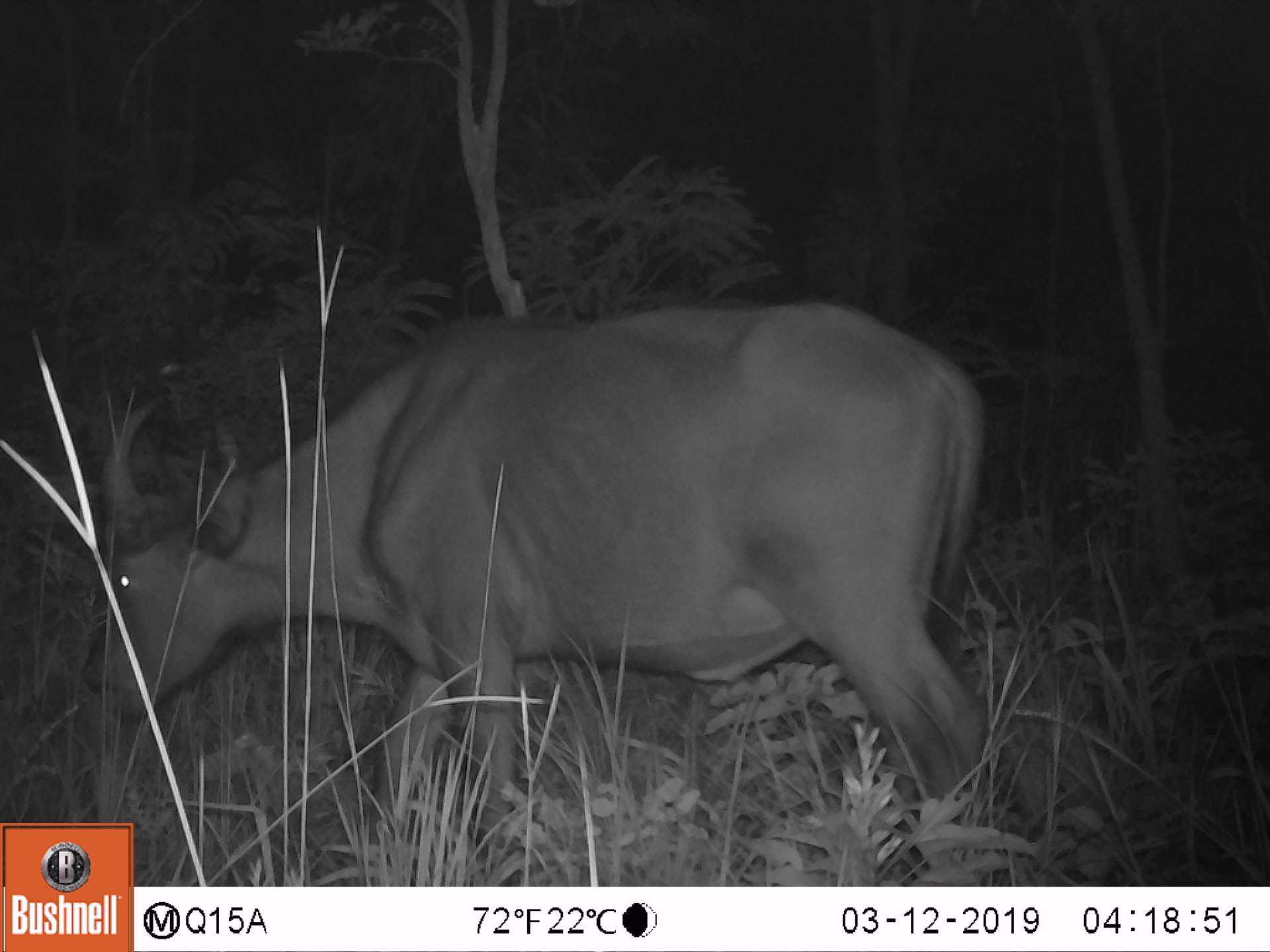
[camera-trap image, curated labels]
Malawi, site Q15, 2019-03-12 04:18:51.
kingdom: Animalia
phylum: Chordata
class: Mammalia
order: Artiodactyla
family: Bovidae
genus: Syncerus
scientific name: Syncerus caffer caffer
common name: cape buffalo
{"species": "cape buffalo (Syncerus caffer caffer)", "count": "1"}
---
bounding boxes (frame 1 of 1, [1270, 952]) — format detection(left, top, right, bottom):
cape buffalo: detection(86, 281, 1000, 818)